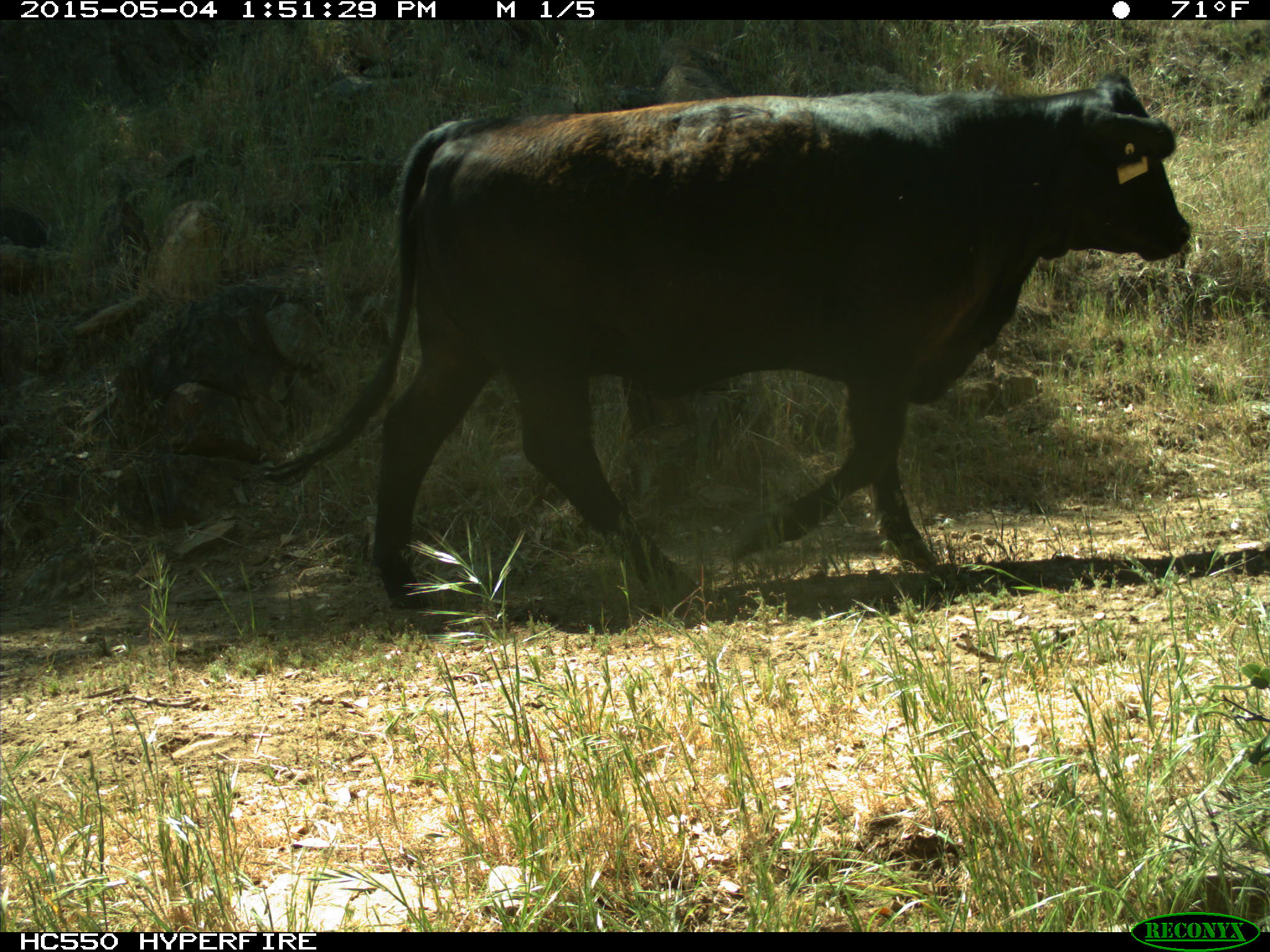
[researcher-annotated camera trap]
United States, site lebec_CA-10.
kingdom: Animalia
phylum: Chordata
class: Mammalia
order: Artiodactyla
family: Bovidae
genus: Bos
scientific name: Bos taurus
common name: domestic cow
Bos taurus (domestic cow).